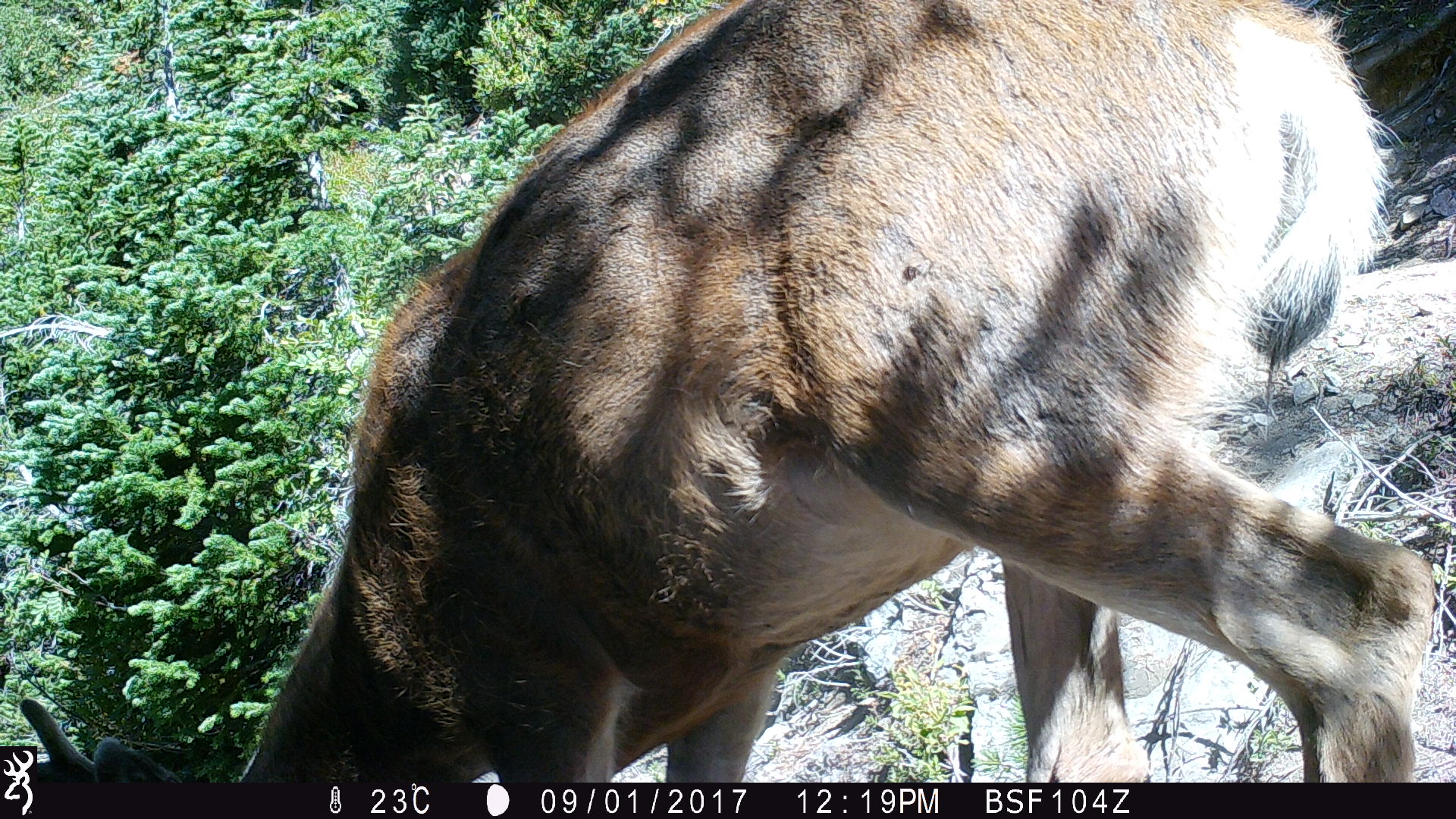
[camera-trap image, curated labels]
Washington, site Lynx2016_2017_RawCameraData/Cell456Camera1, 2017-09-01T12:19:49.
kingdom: Animalia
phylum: Chordata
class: Mammalia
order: Artiodactyla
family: Cervidae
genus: Odocoileus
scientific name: Odocoileus hemionus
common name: mule deer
Odocoileus hemionus (mule deer). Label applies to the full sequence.